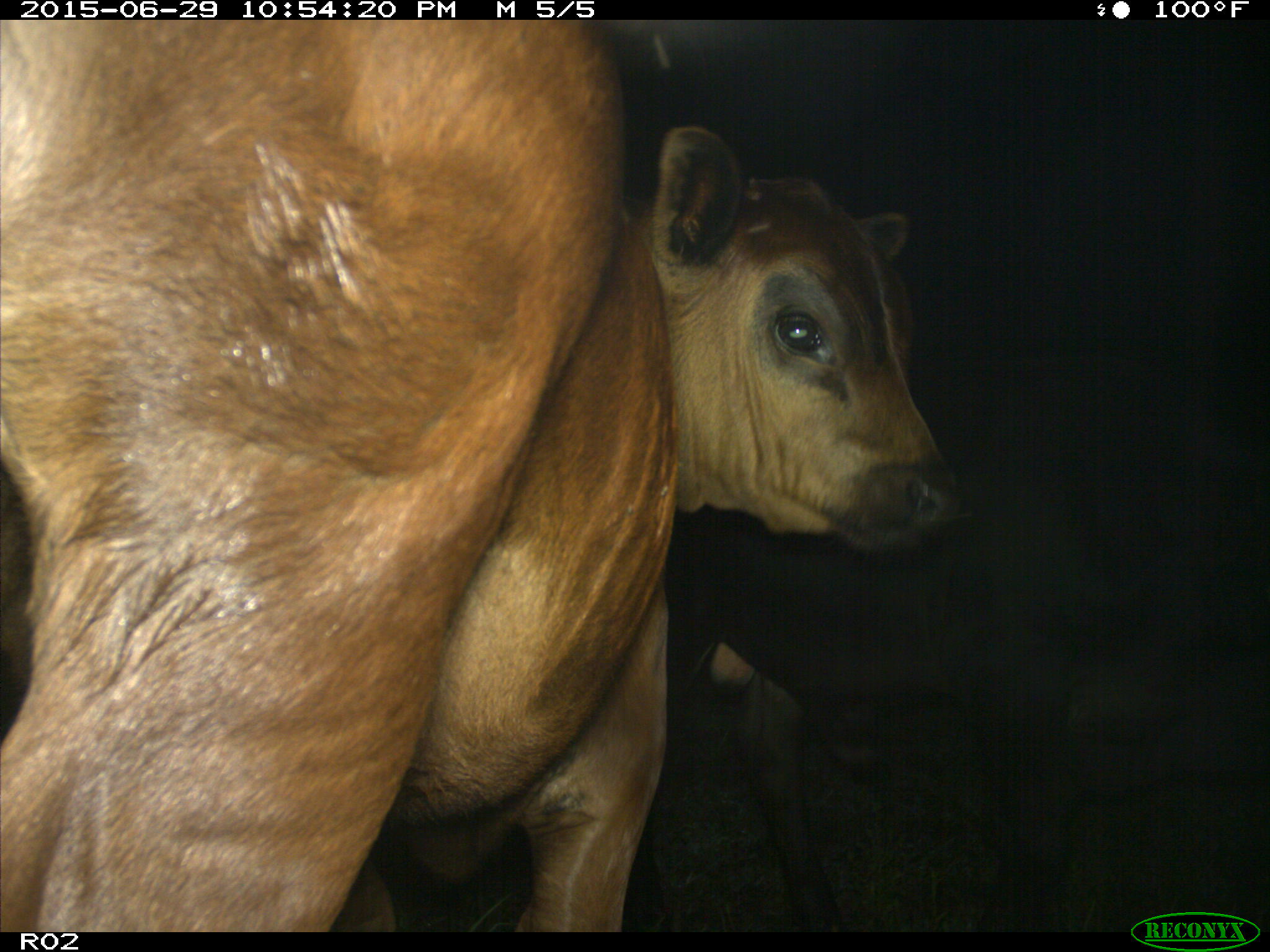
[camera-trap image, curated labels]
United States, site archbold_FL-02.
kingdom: Animalia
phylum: Chordata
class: Mammalia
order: Artiodactyla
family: Bovidae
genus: Bos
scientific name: Bos taurus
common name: domestic cow